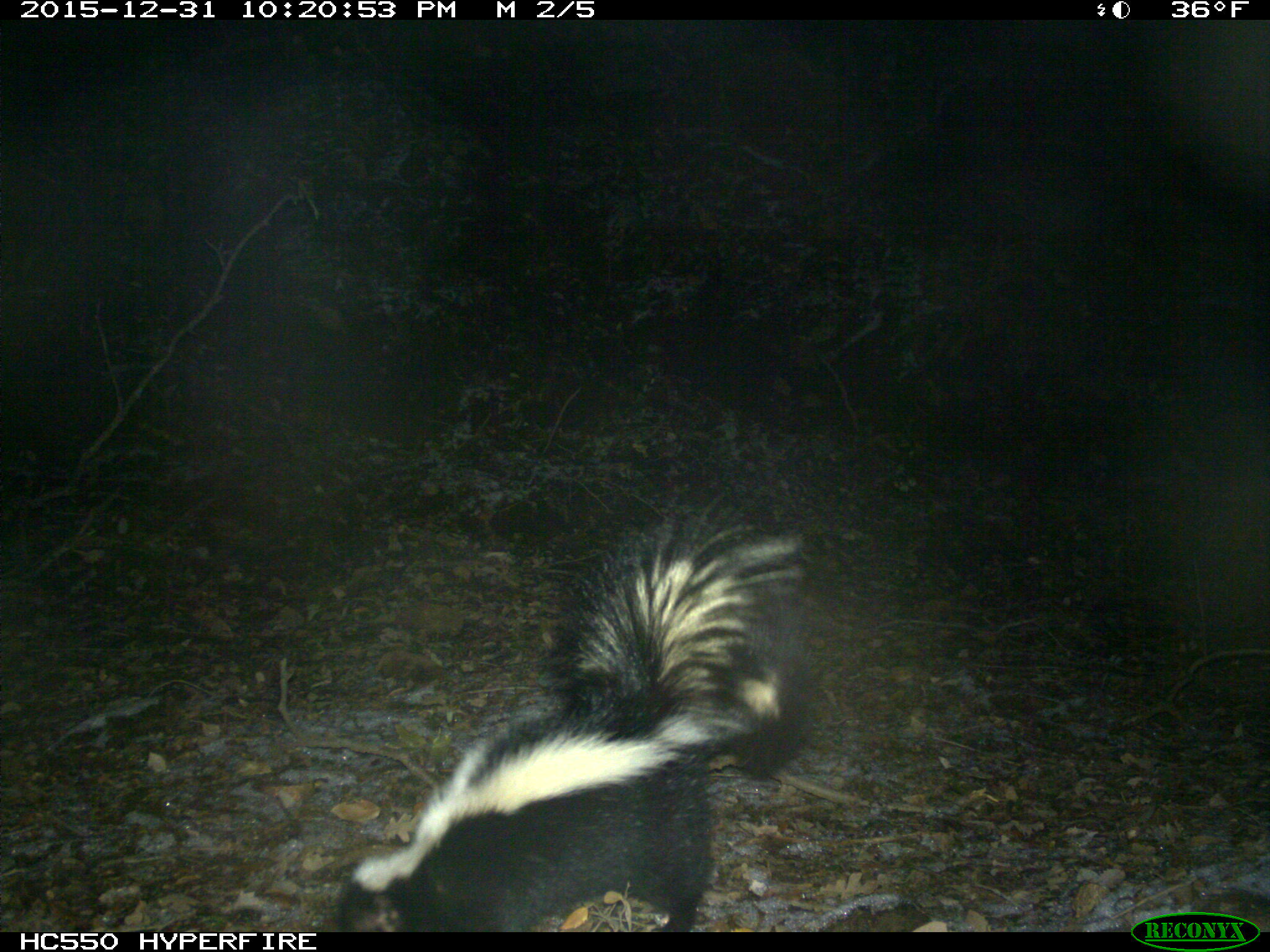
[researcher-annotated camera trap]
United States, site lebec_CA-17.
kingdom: Animalia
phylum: Chordata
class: Mammalia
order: Carnivora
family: Mephitidae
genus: Mephitis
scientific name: Mephitis mephitis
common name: striped skunk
Mephitis mephitis (striped skunk).